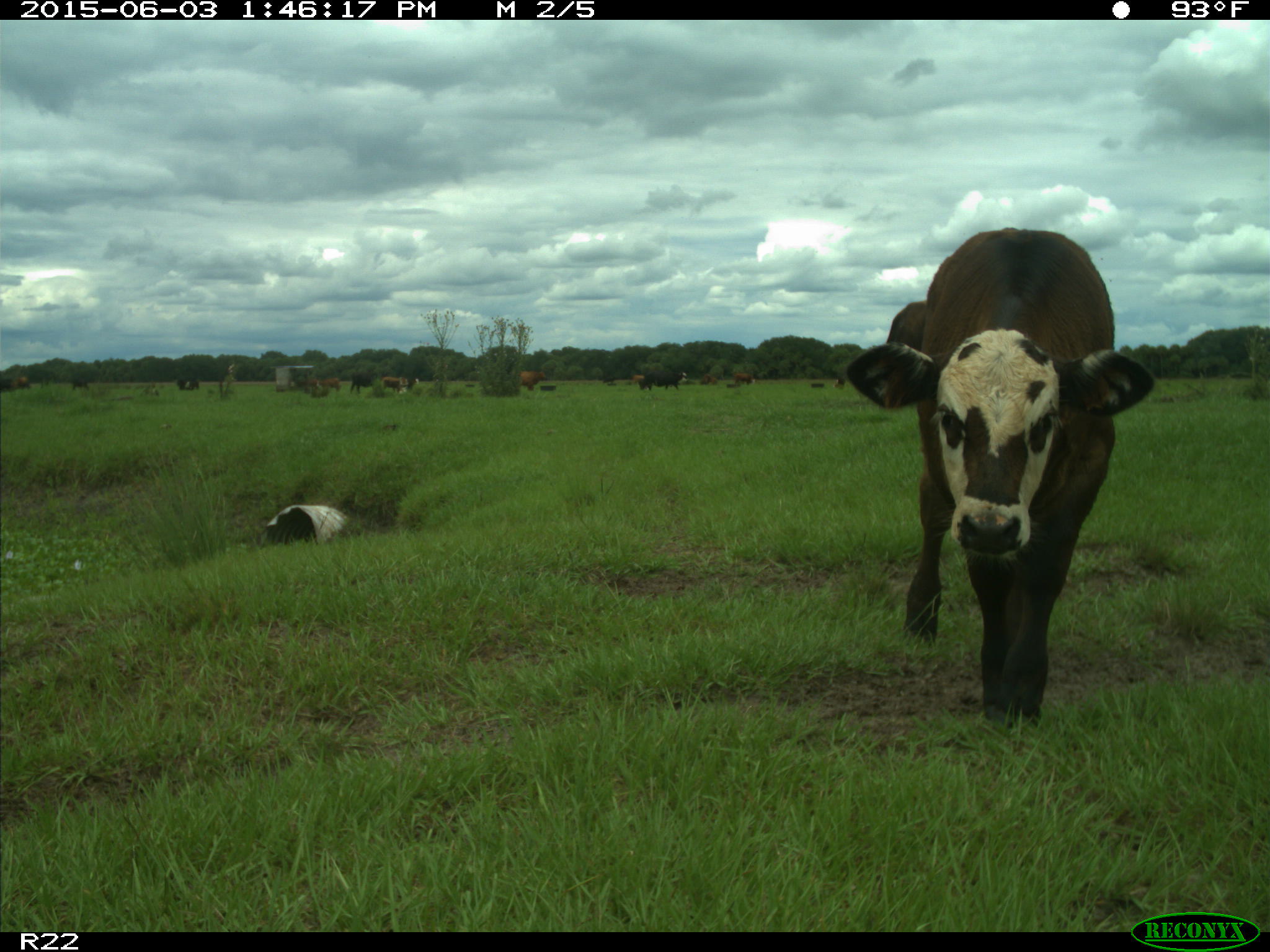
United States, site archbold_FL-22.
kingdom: Animalia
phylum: Chordata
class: Mammalia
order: Artiodactyla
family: Bovidae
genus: Bos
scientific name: Bos taurus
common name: domestic cow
Bos taurus (domestic cow).